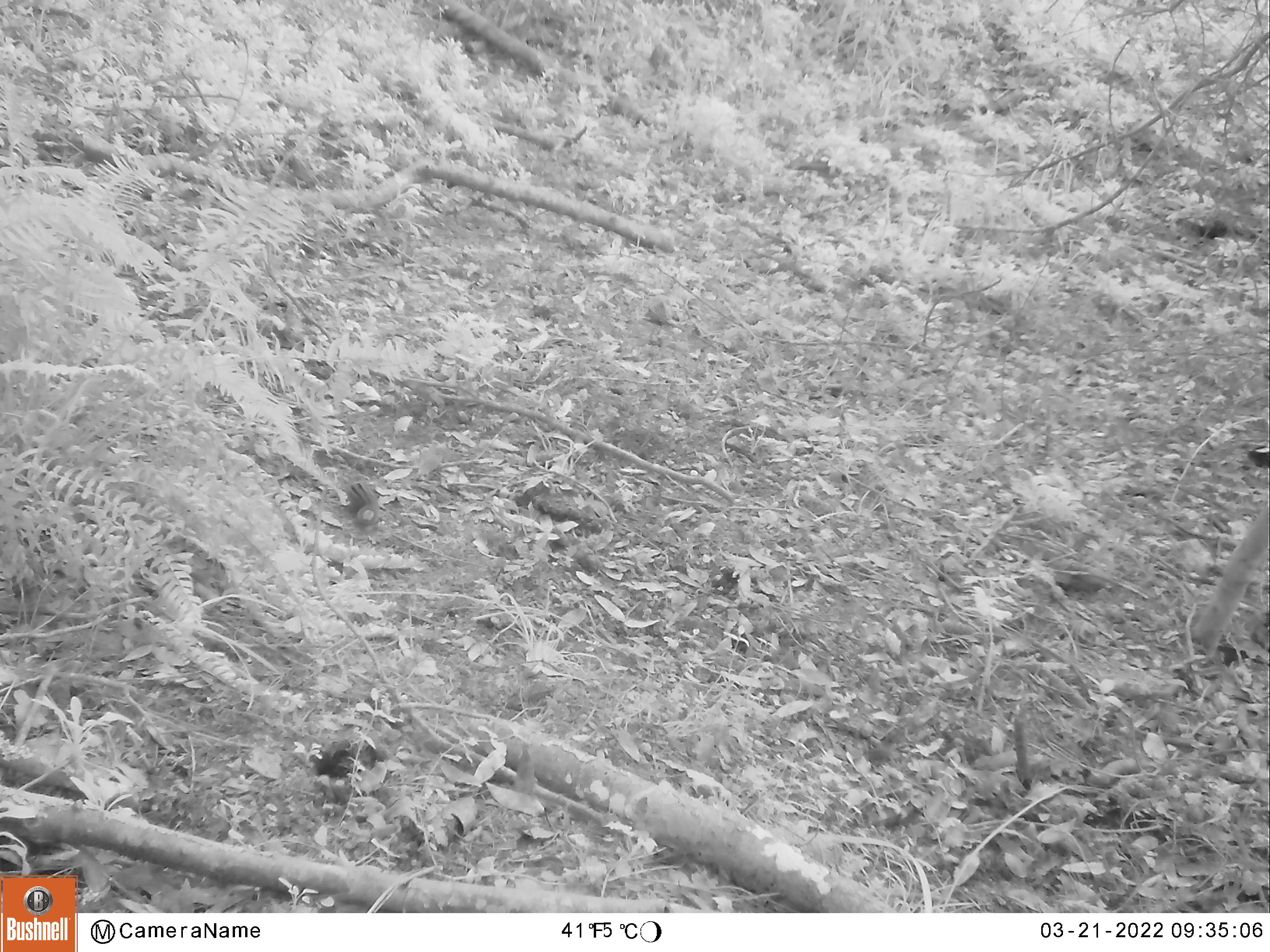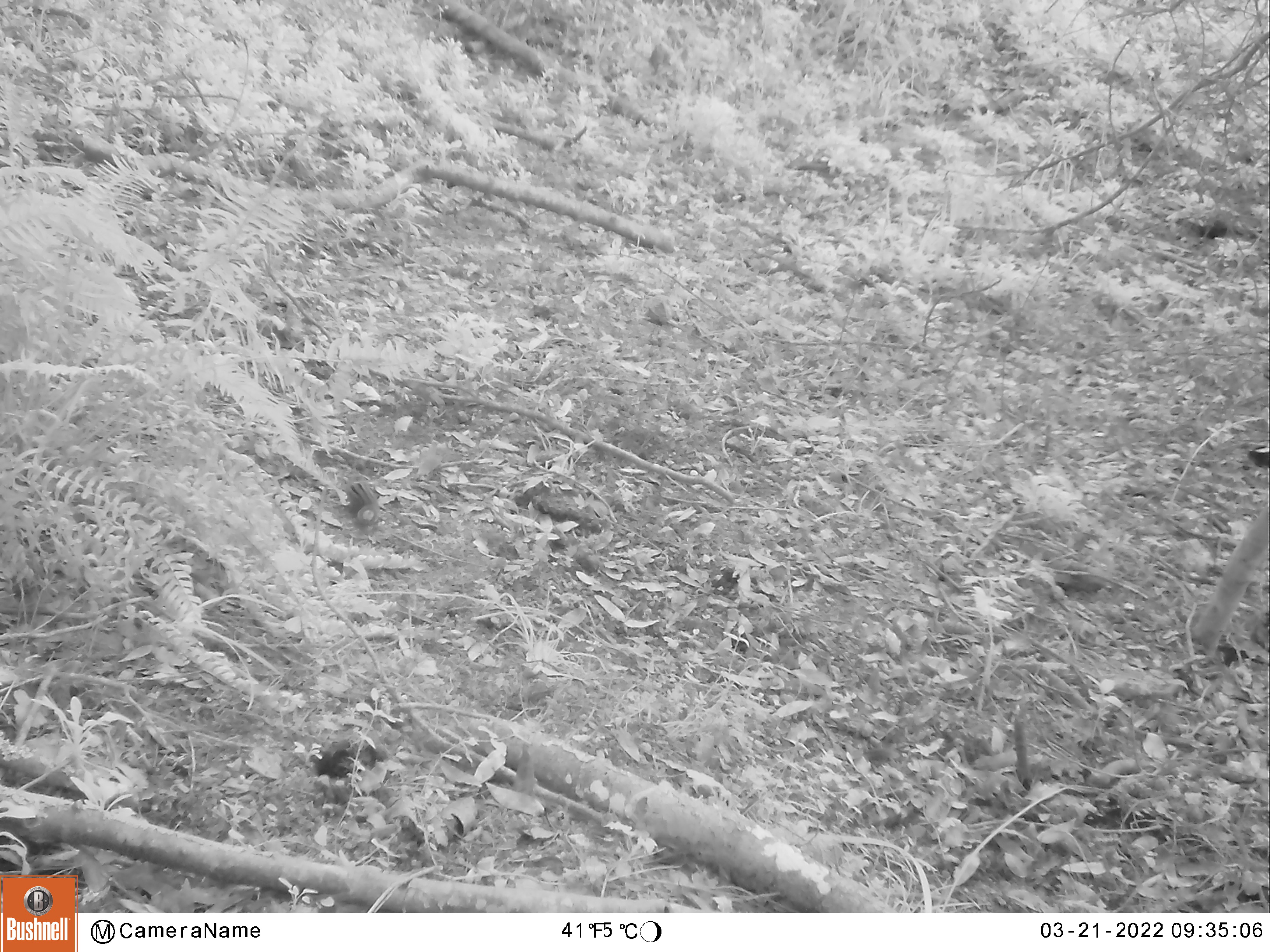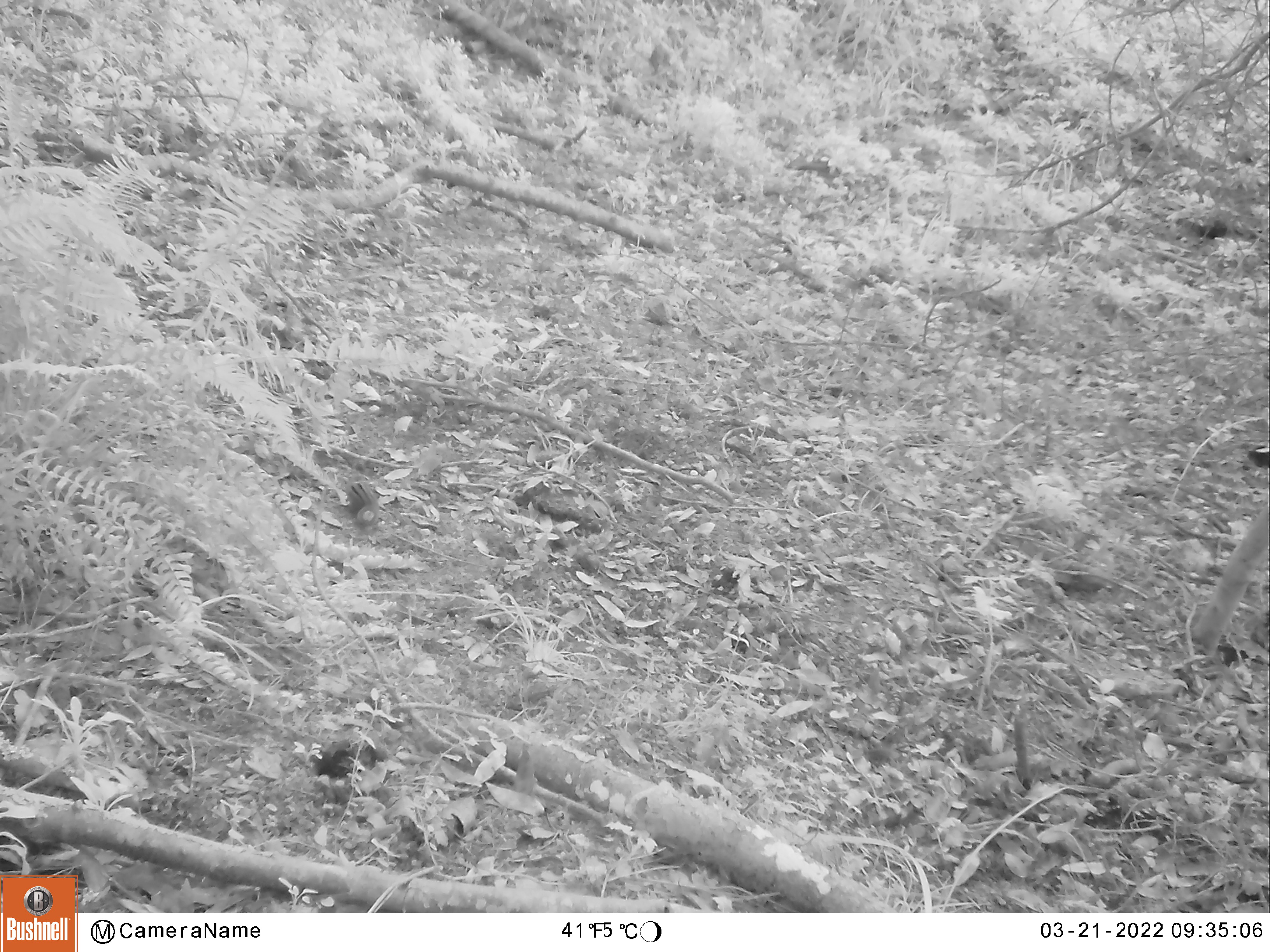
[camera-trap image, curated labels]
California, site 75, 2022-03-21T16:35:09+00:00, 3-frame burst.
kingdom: Animalia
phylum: Chordata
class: Mammalia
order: Rodentia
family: Sciuridae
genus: Neotamias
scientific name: Neotamias merriami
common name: merriam's chipmunk